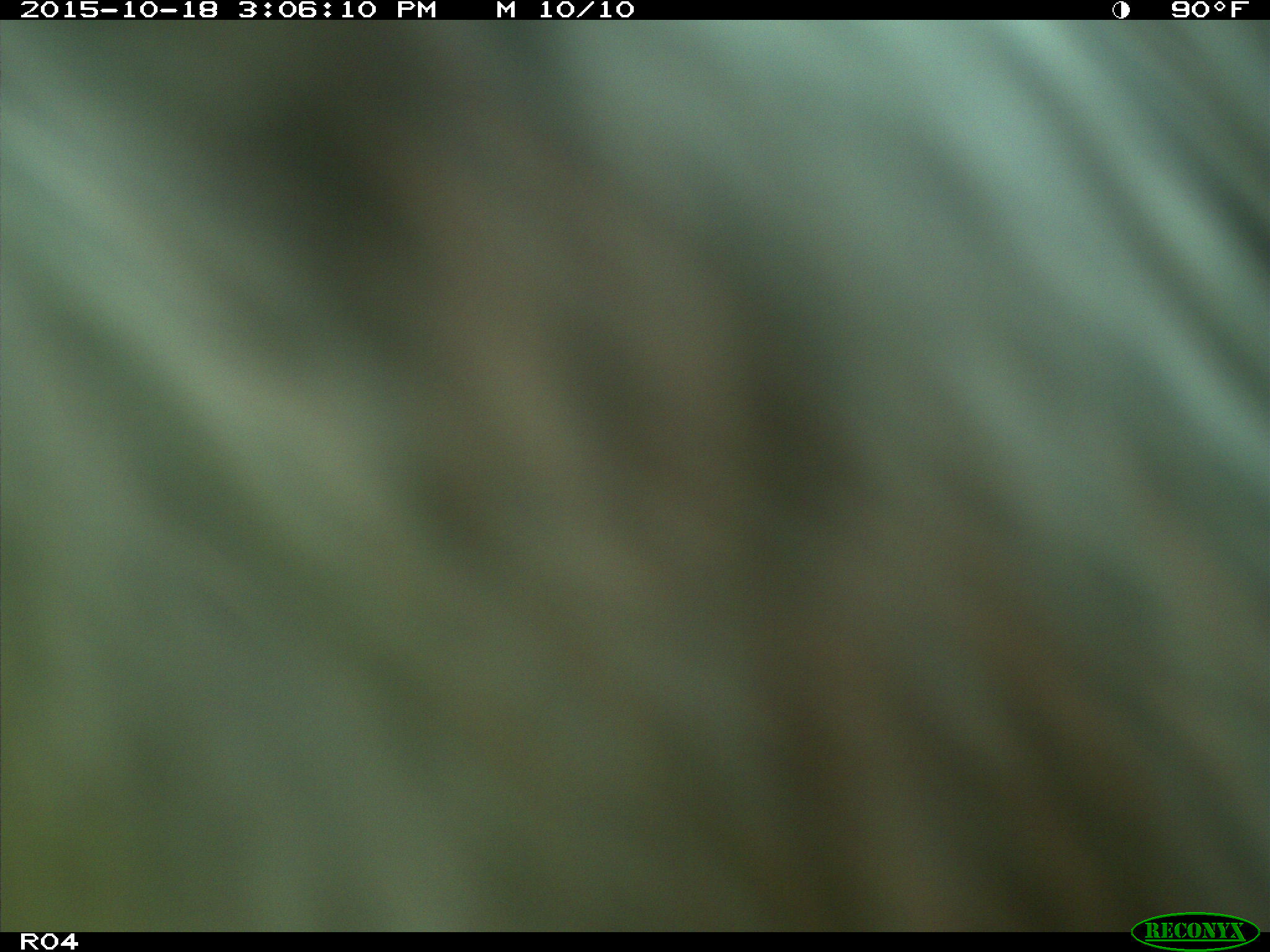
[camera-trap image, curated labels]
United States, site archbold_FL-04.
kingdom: Animalia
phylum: Chordata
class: Mammalia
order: Artiodactyla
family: Bovidae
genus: Bos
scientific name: Bos taurus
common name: domestic cow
Bos taurus (domestic cow).